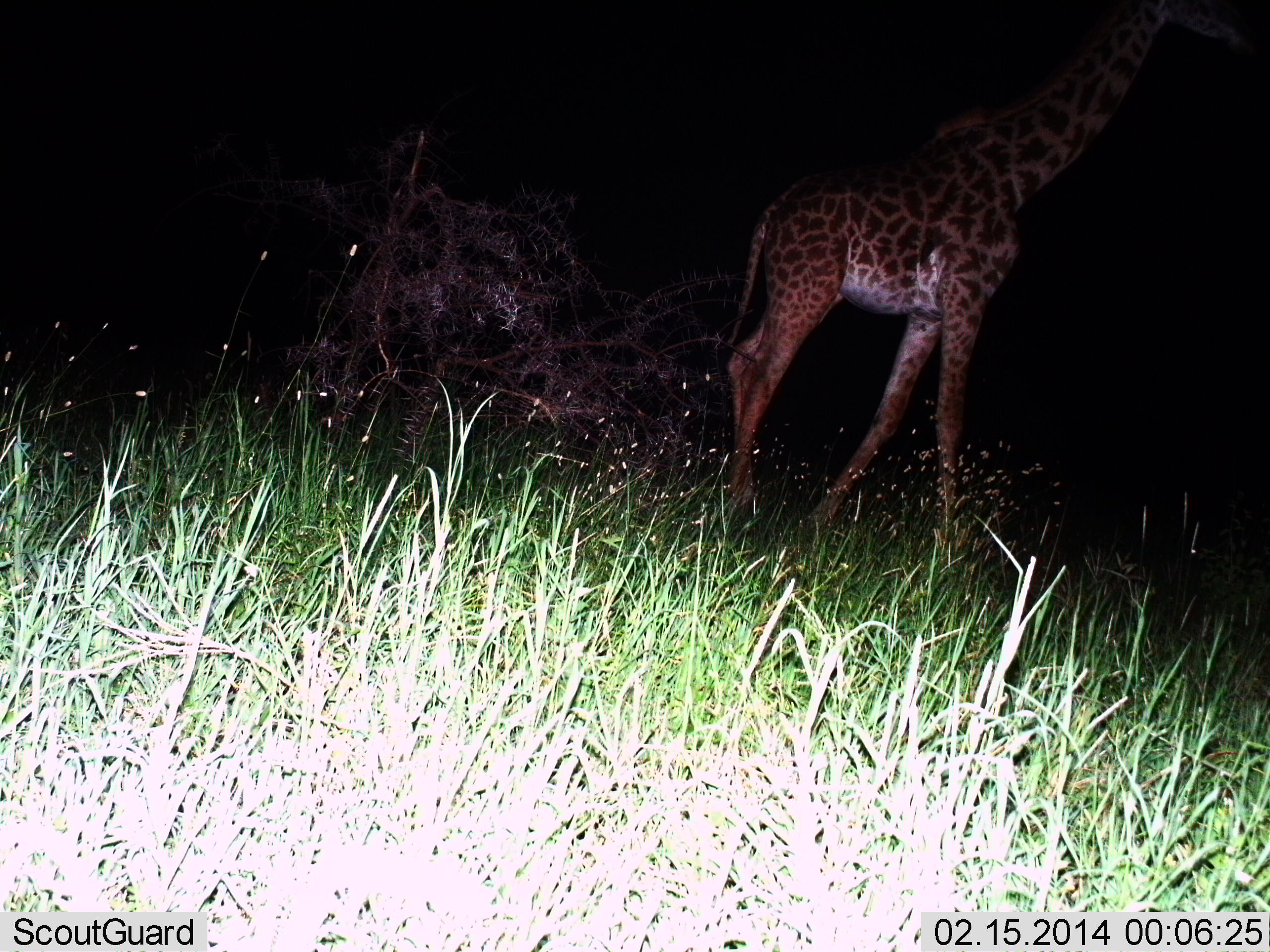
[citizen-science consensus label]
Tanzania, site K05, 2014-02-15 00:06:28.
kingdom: Animalia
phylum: Chordata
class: Mammalia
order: Artiodactyla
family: Giraffidae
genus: Giraffa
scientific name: Giraffa camelopardalis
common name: giraffe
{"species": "giraffe (Giraffa camelopardalis)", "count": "1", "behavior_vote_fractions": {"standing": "40%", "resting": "0%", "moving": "60%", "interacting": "0%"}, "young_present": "0%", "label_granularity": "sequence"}